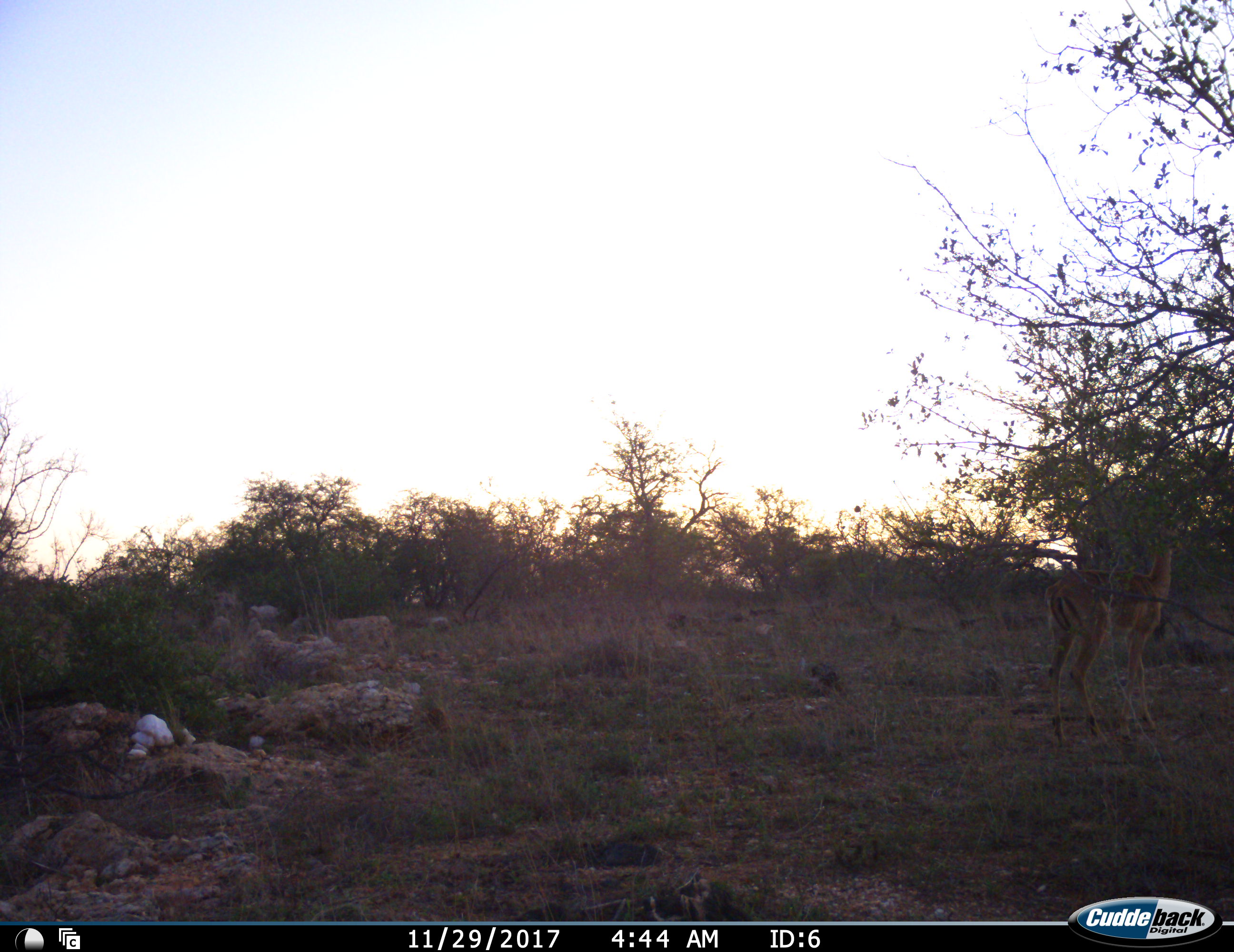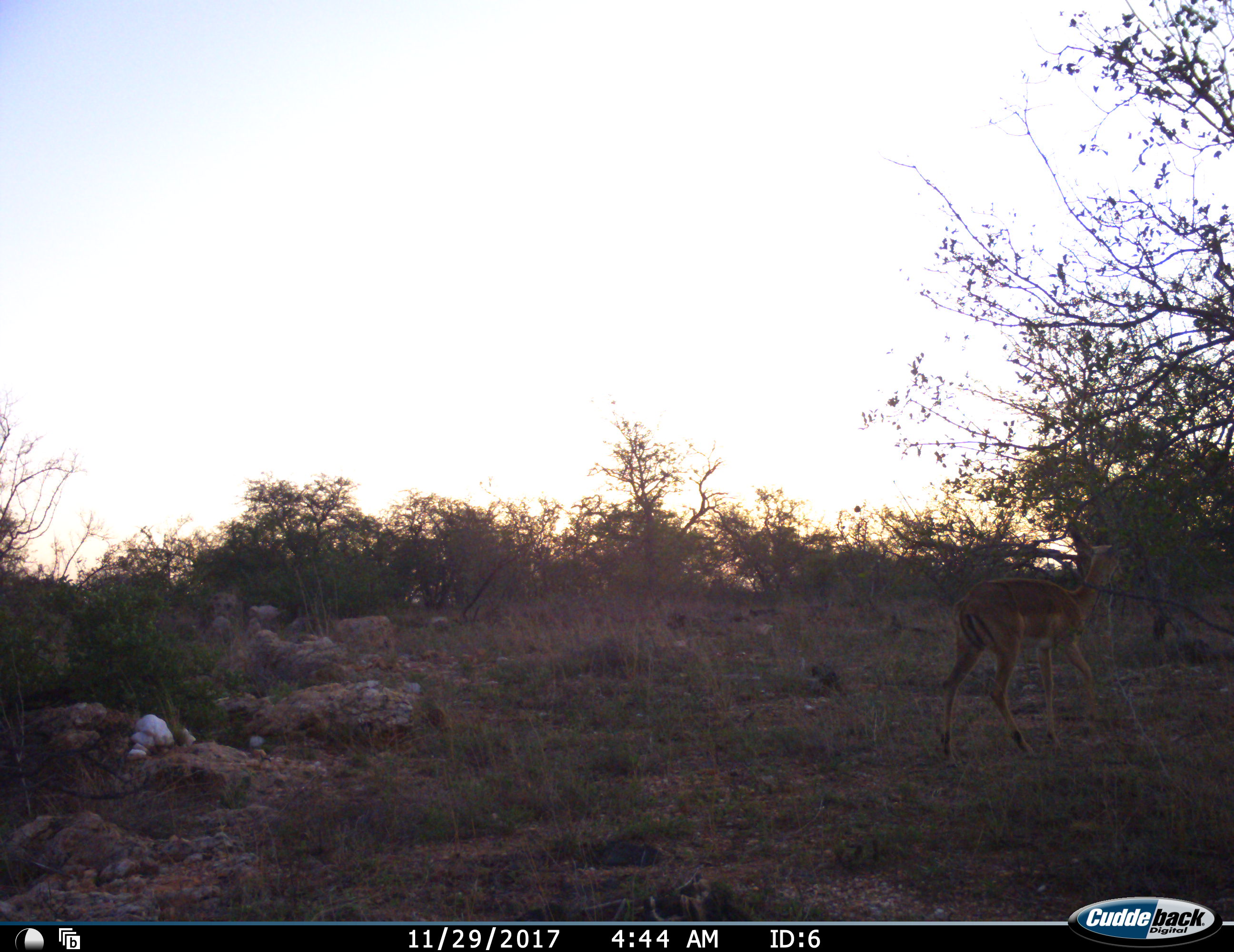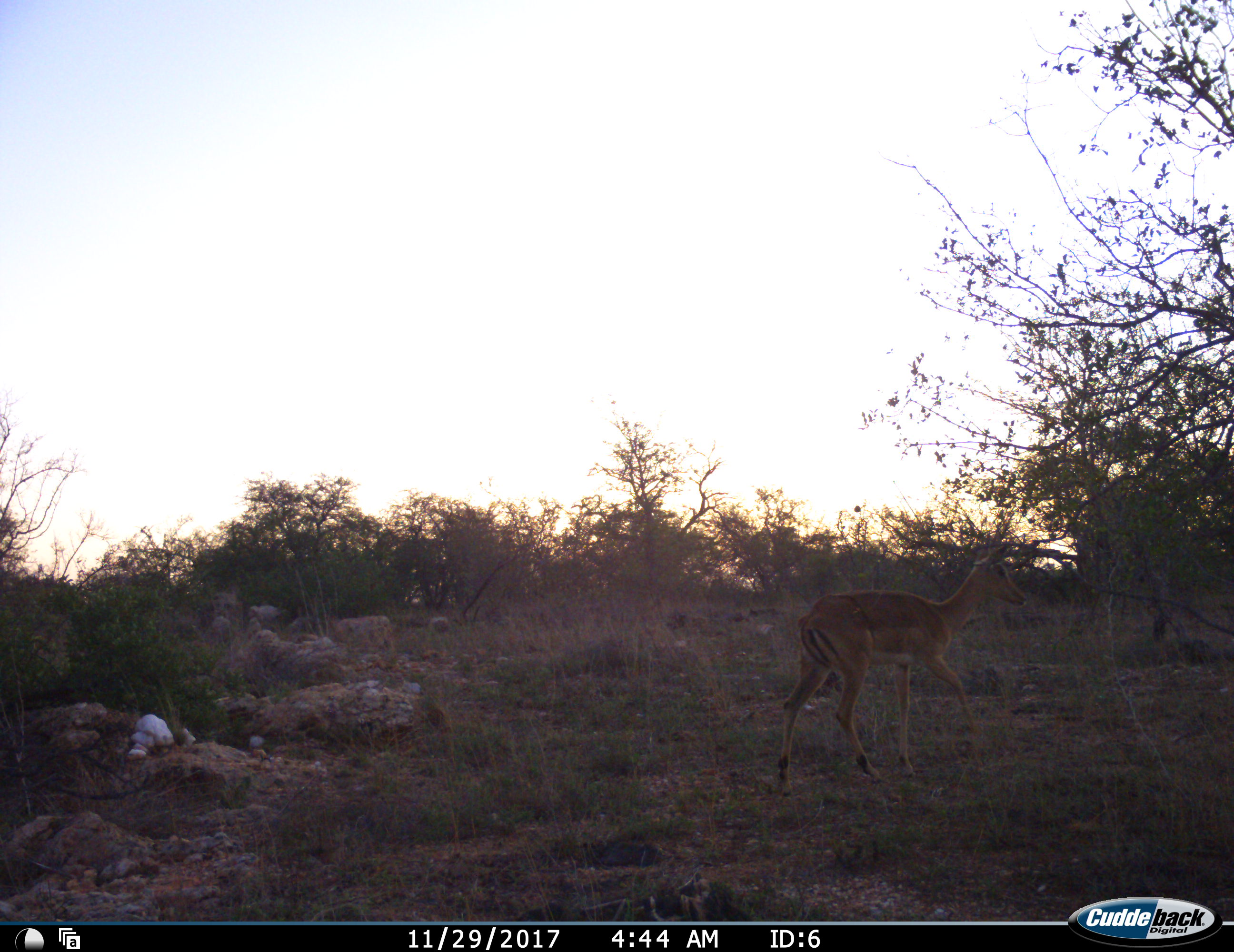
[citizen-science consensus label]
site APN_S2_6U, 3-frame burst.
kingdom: Animalia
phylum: Chordata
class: Mammalia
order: Artiodactyla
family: Bovidae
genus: Aepyceros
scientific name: Aepyceros melampus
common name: impala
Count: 1.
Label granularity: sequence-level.